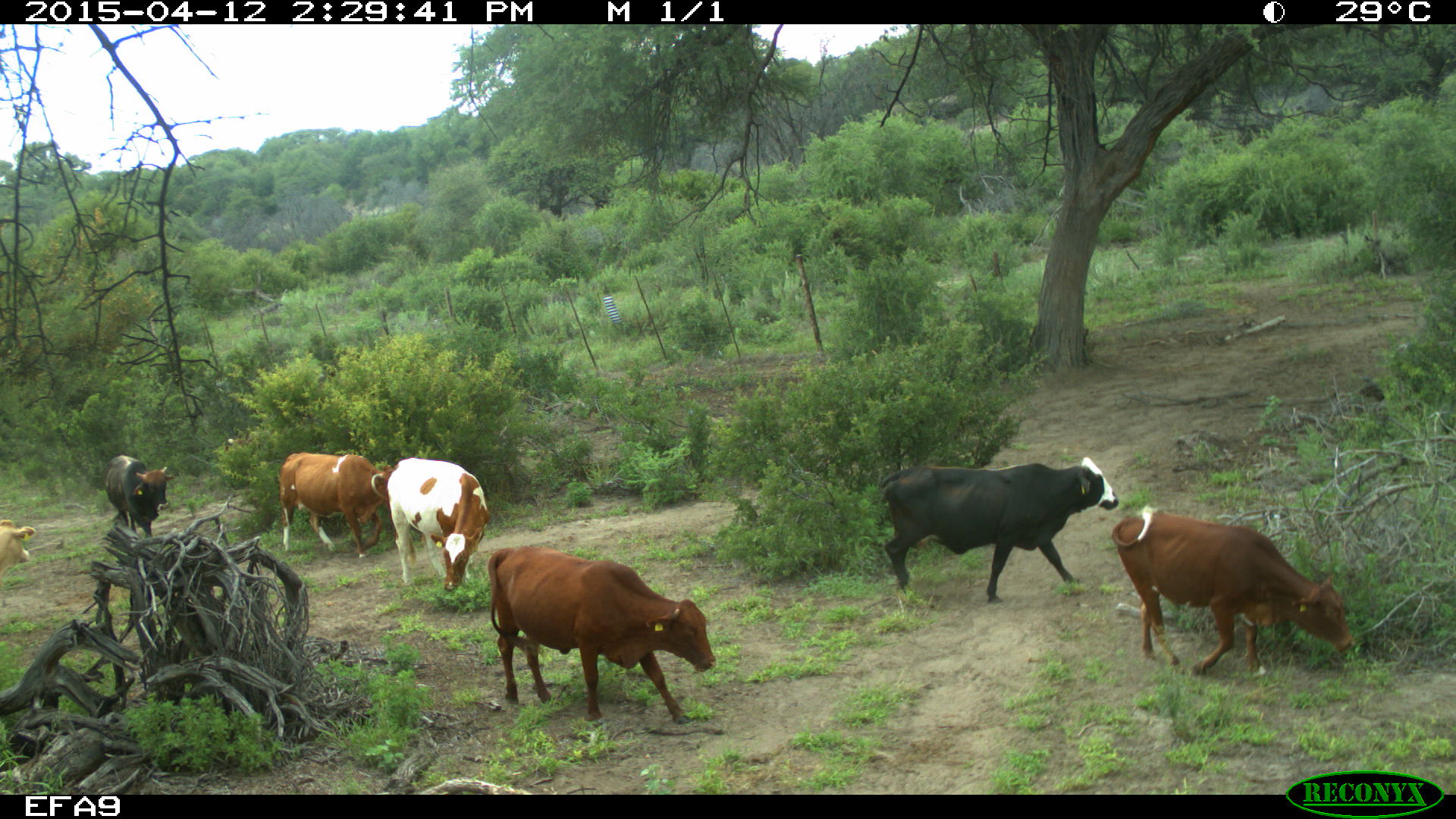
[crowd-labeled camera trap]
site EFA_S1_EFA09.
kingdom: Animalia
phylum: Chordata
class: Mammalia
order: Artiodactyla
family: Bovidae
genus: Bos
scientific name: Bos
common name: cattle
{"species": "cattle (Bos)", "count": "7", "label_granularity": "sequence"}